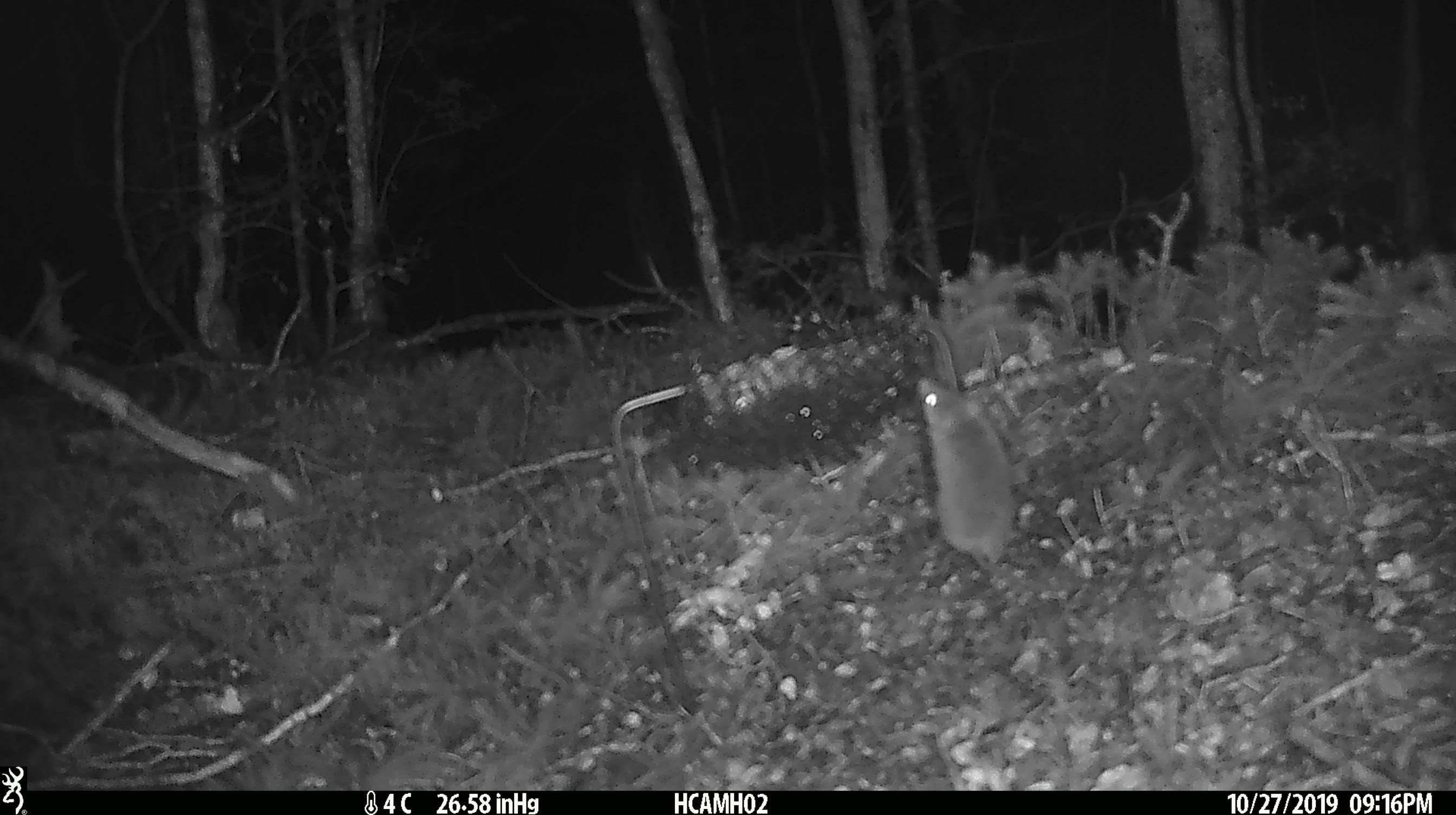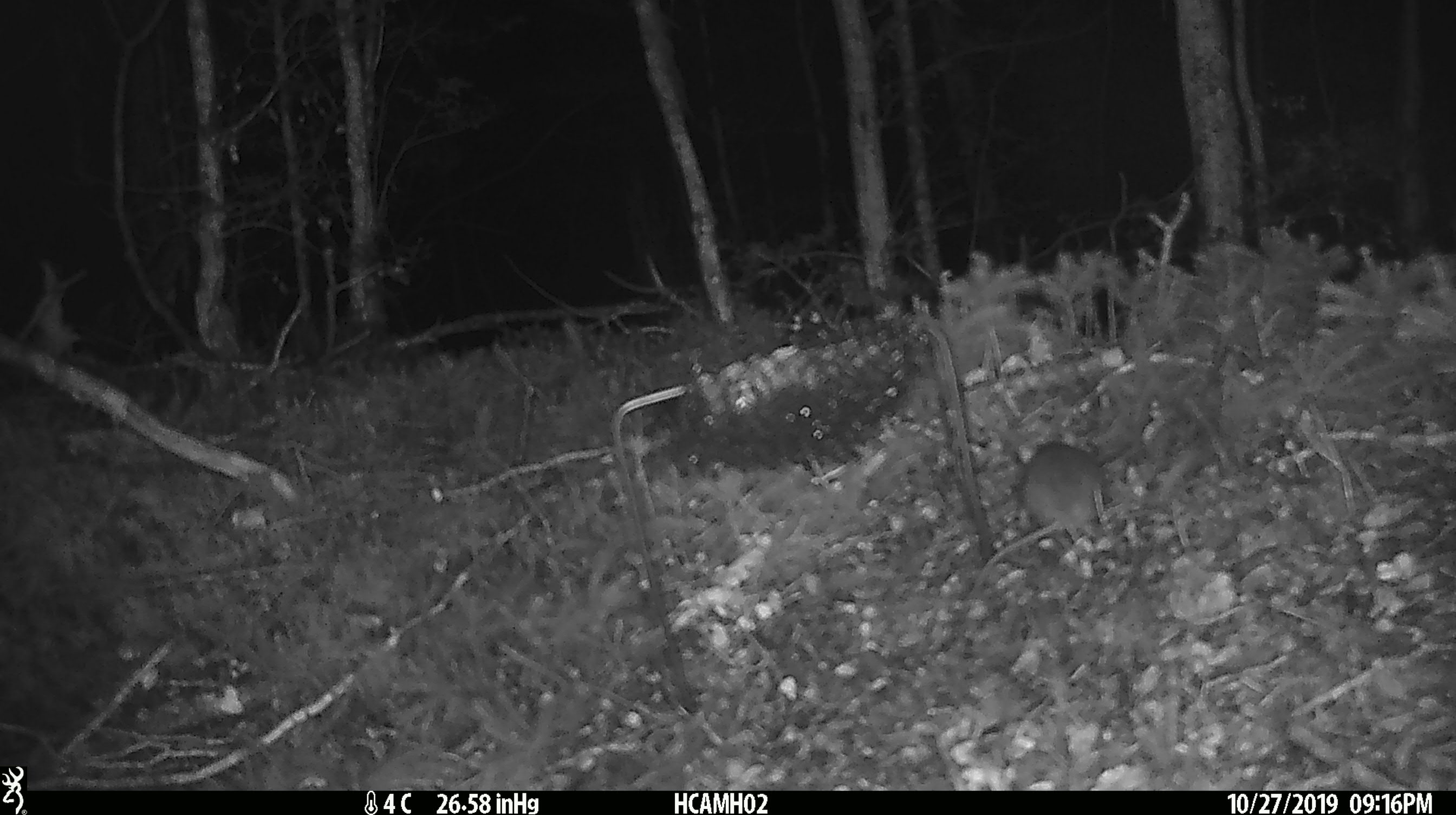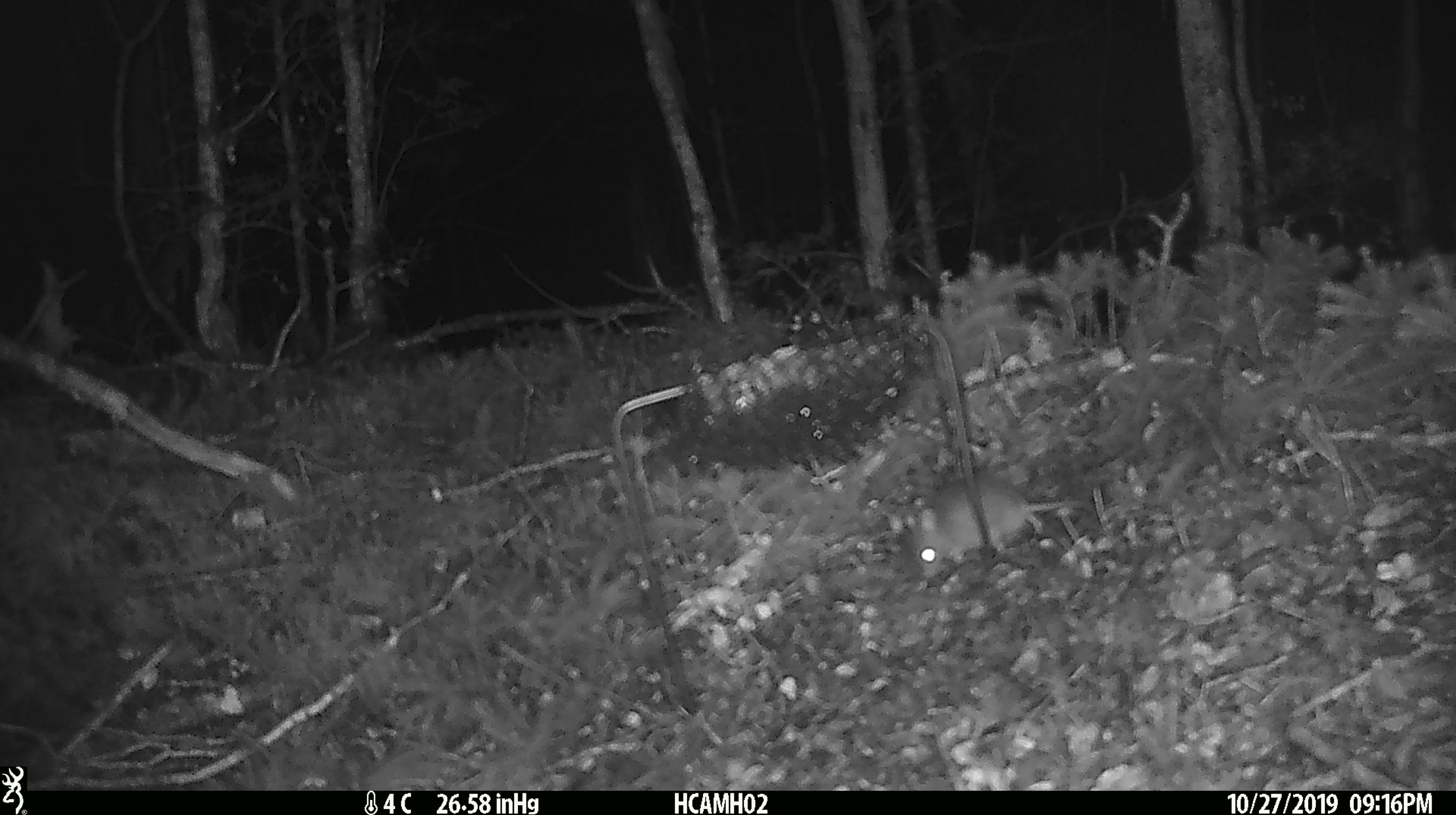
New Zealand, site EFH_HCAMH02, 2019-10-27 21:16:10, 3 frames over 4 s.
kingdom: Animalia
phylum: Chordata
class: Mammalia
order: Rodentia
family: Muridae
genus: Mus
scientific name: Mus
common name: mouse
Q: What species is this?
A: Mouse (Mus).